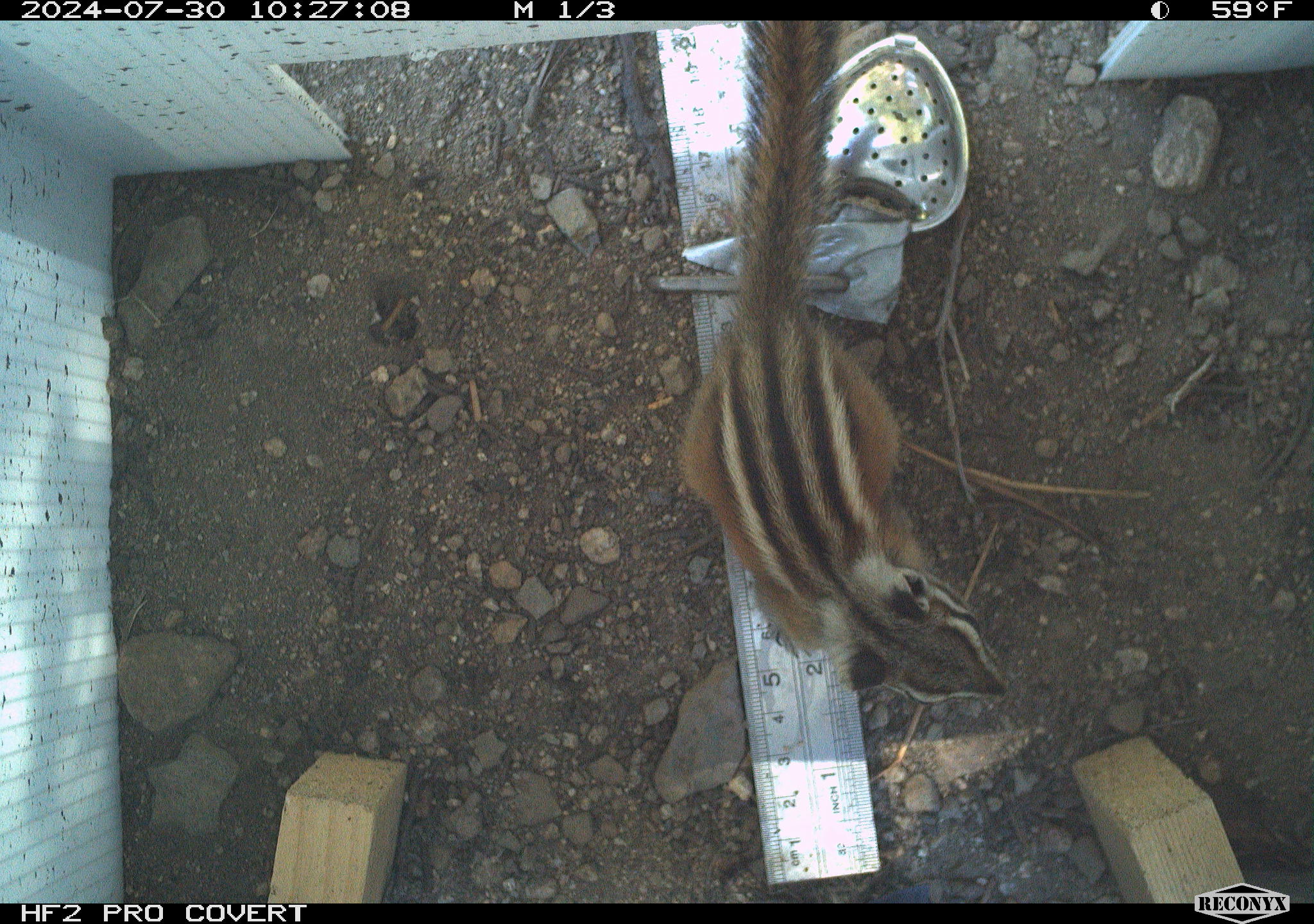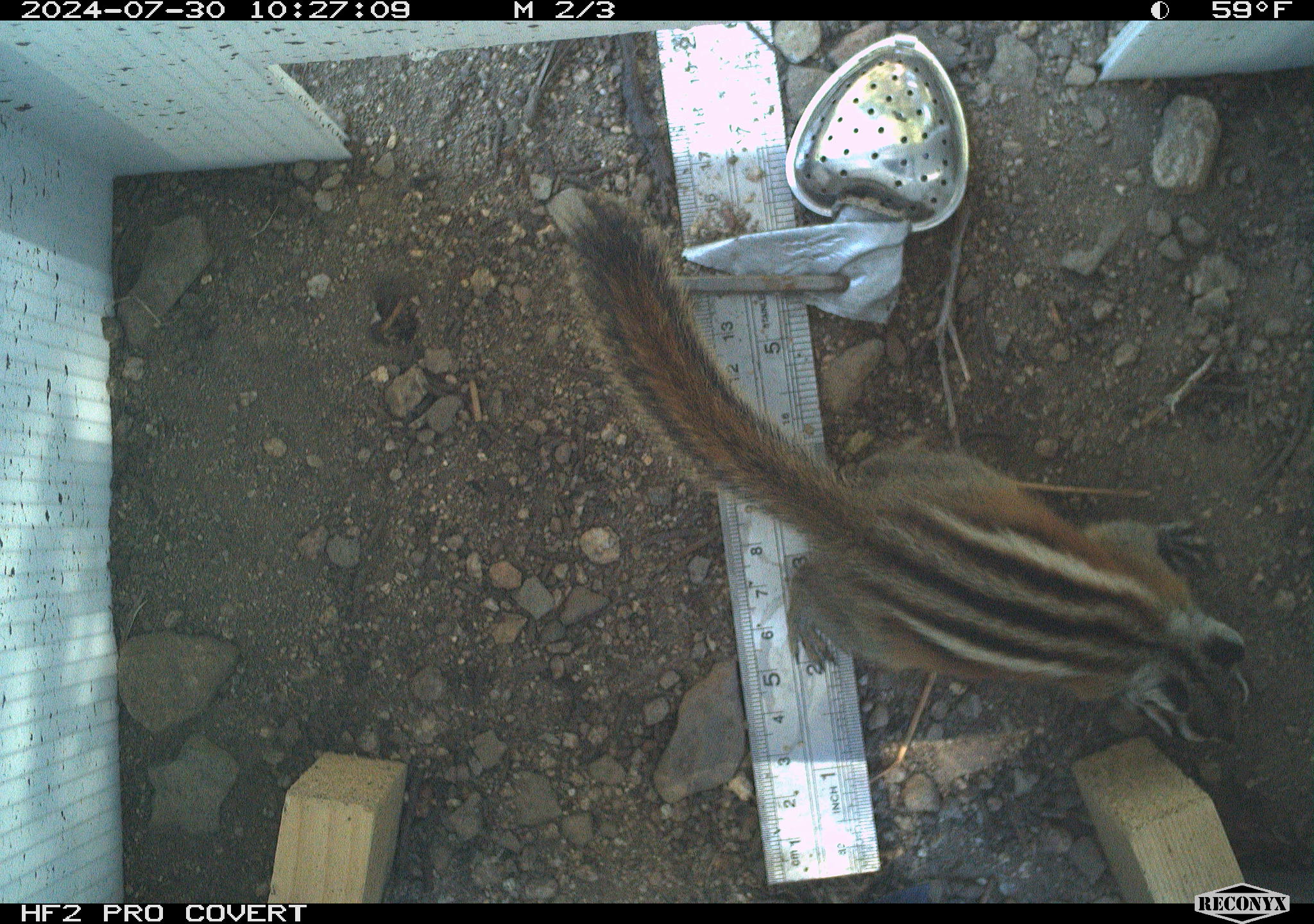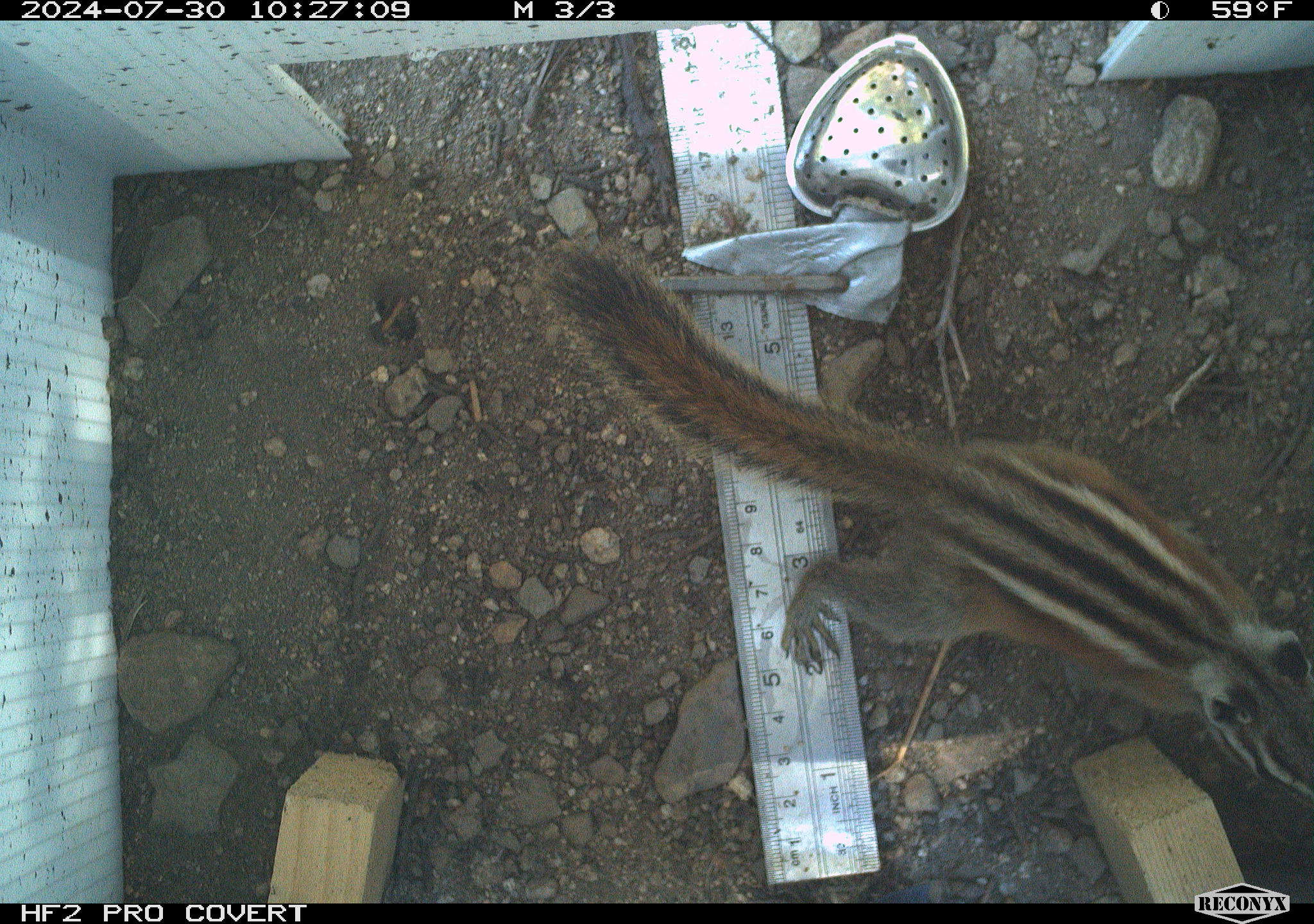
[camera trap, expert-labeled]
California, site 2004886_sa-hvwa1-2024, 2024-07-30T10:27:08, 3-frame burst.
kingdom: Animalia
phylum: Chordata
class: Mammalia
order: Rodentia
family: Sciuridae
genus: Neotamias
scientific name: Neotamias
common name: western chipmunks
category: neotamias species